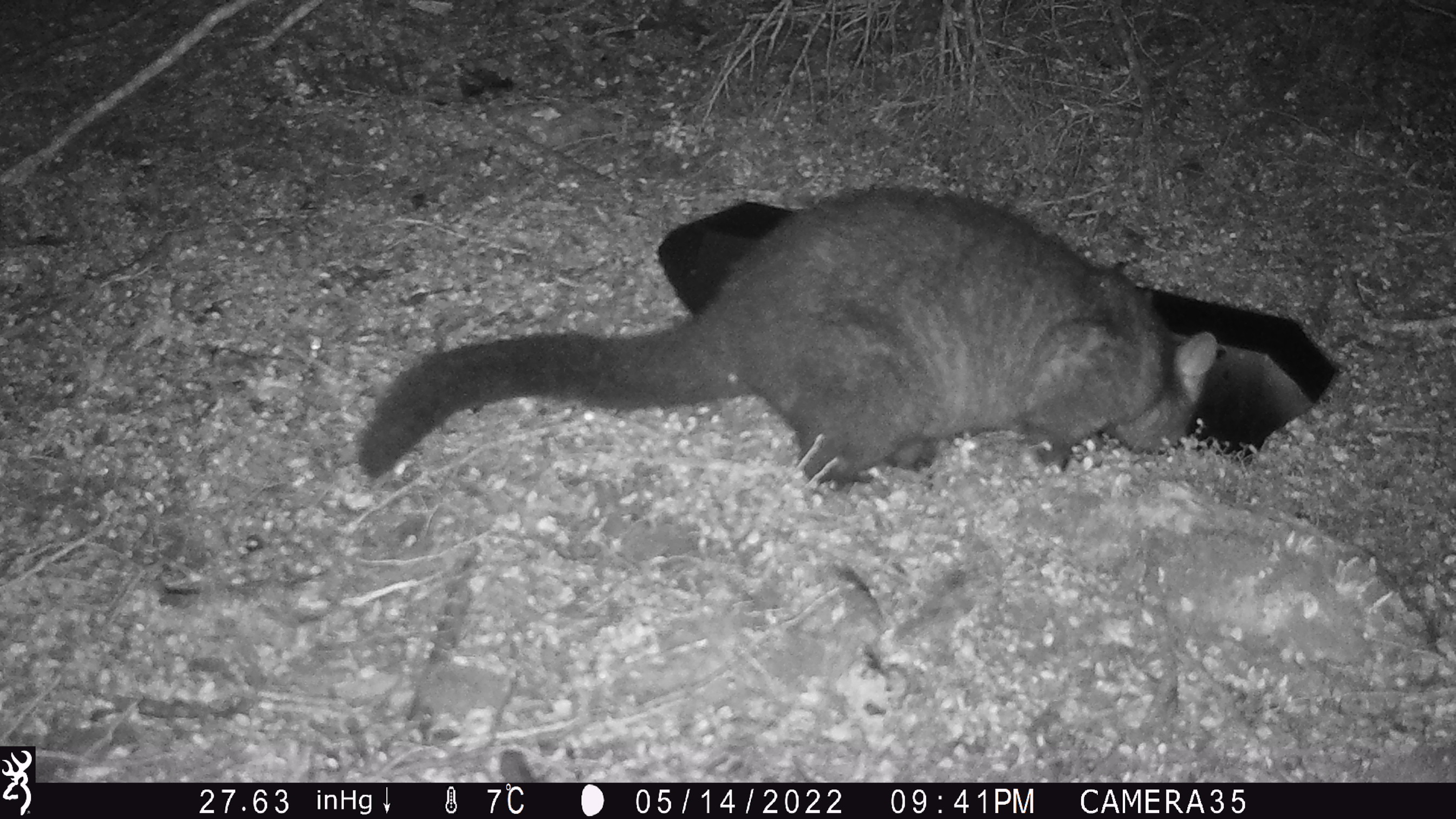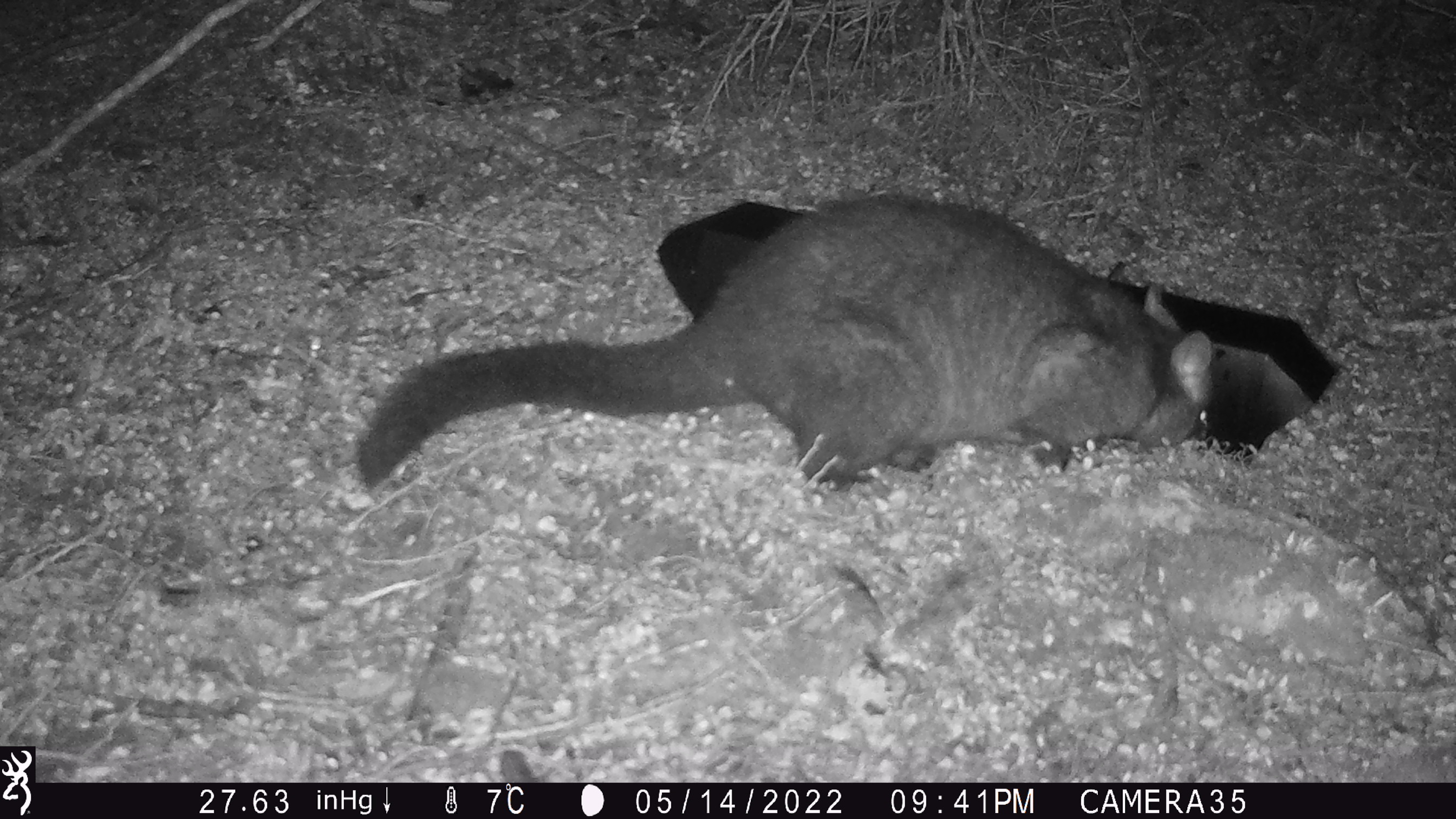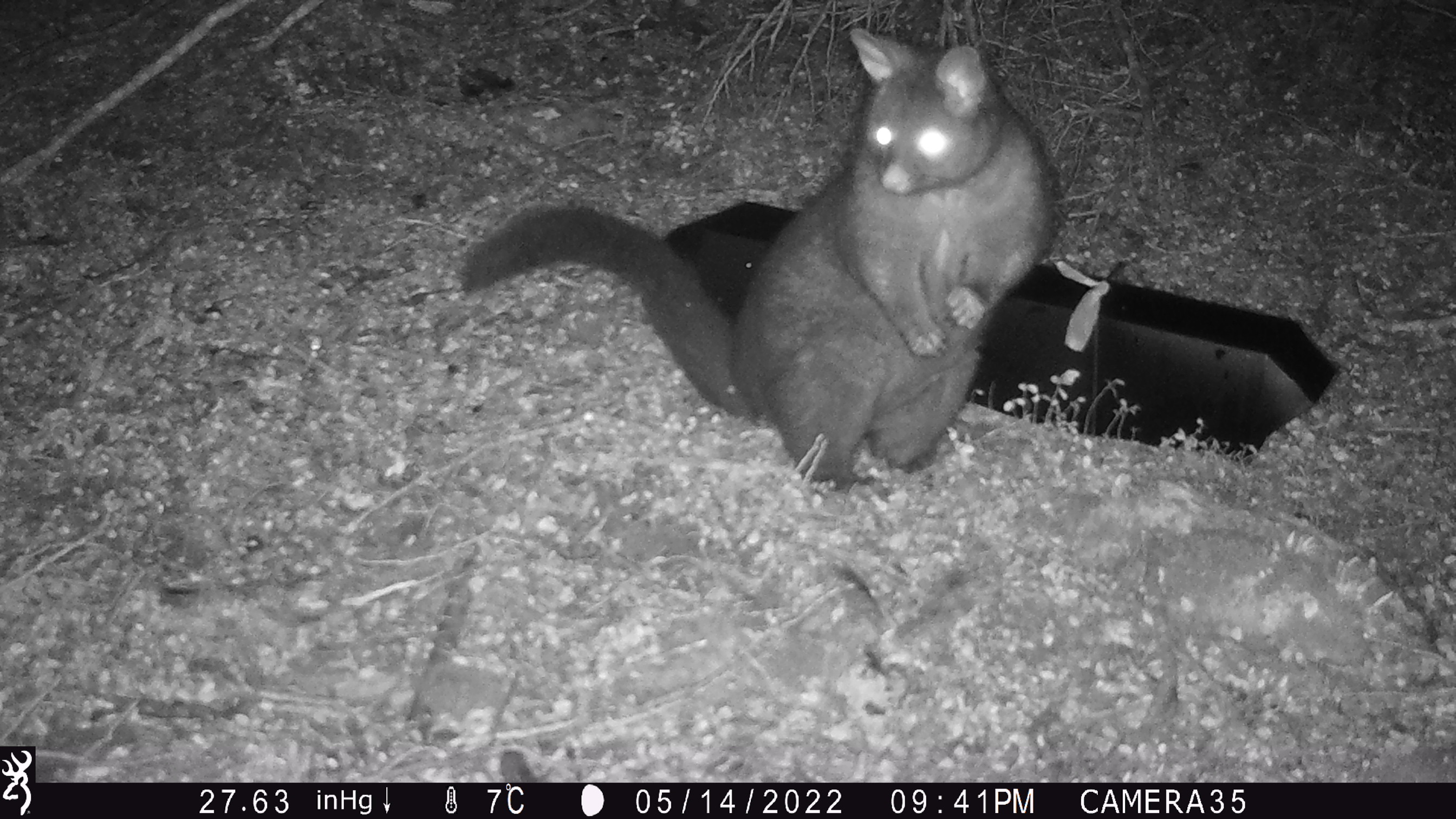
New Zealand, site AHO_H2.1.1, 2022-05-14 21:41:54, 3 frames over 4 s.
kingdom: Animalia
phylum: Chordata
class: Mammalia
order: Diprotodontia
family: Phalangeridae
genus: Trichosurus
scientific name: Trichosurus vulpecula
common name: common brushtail possum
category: possum